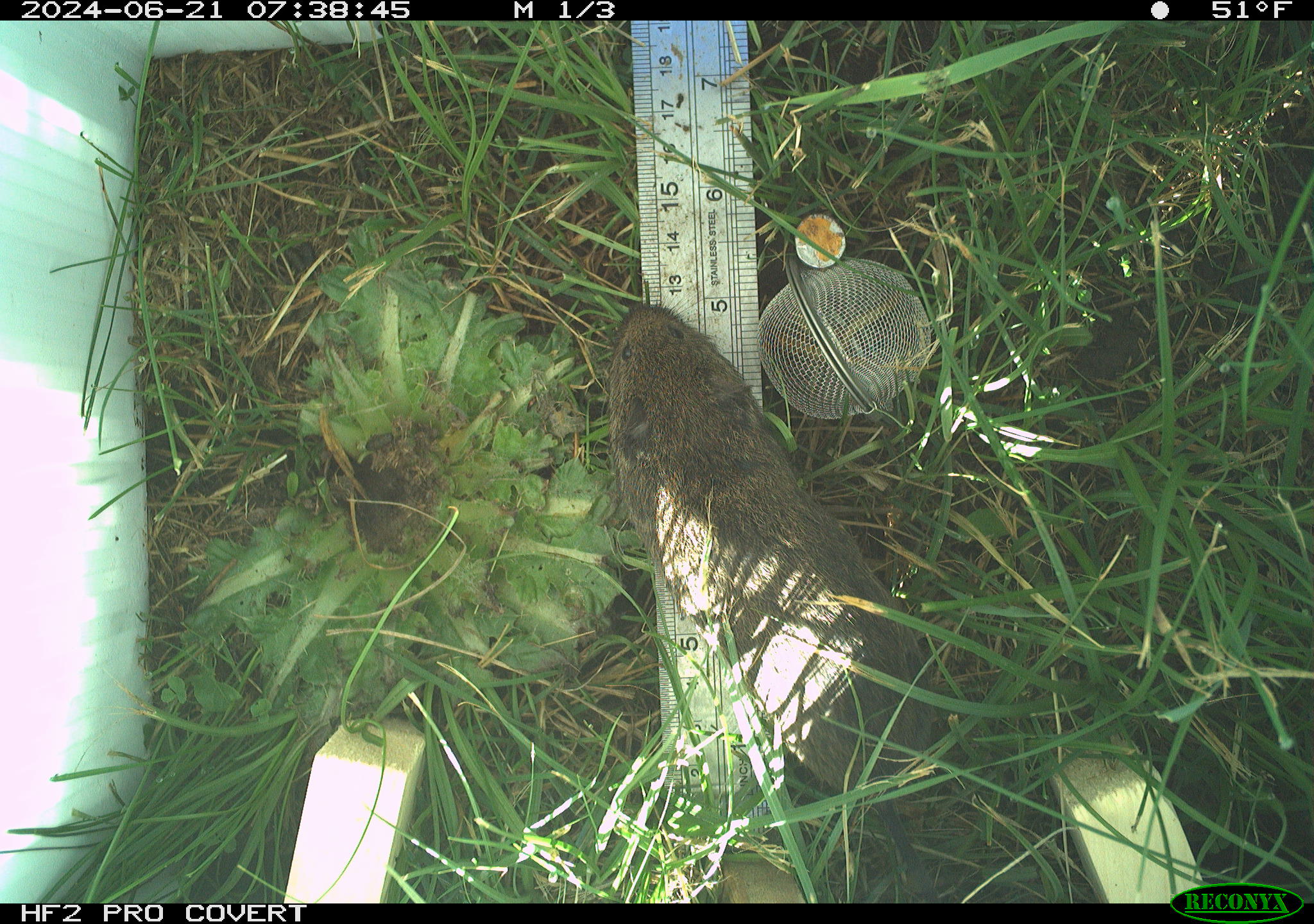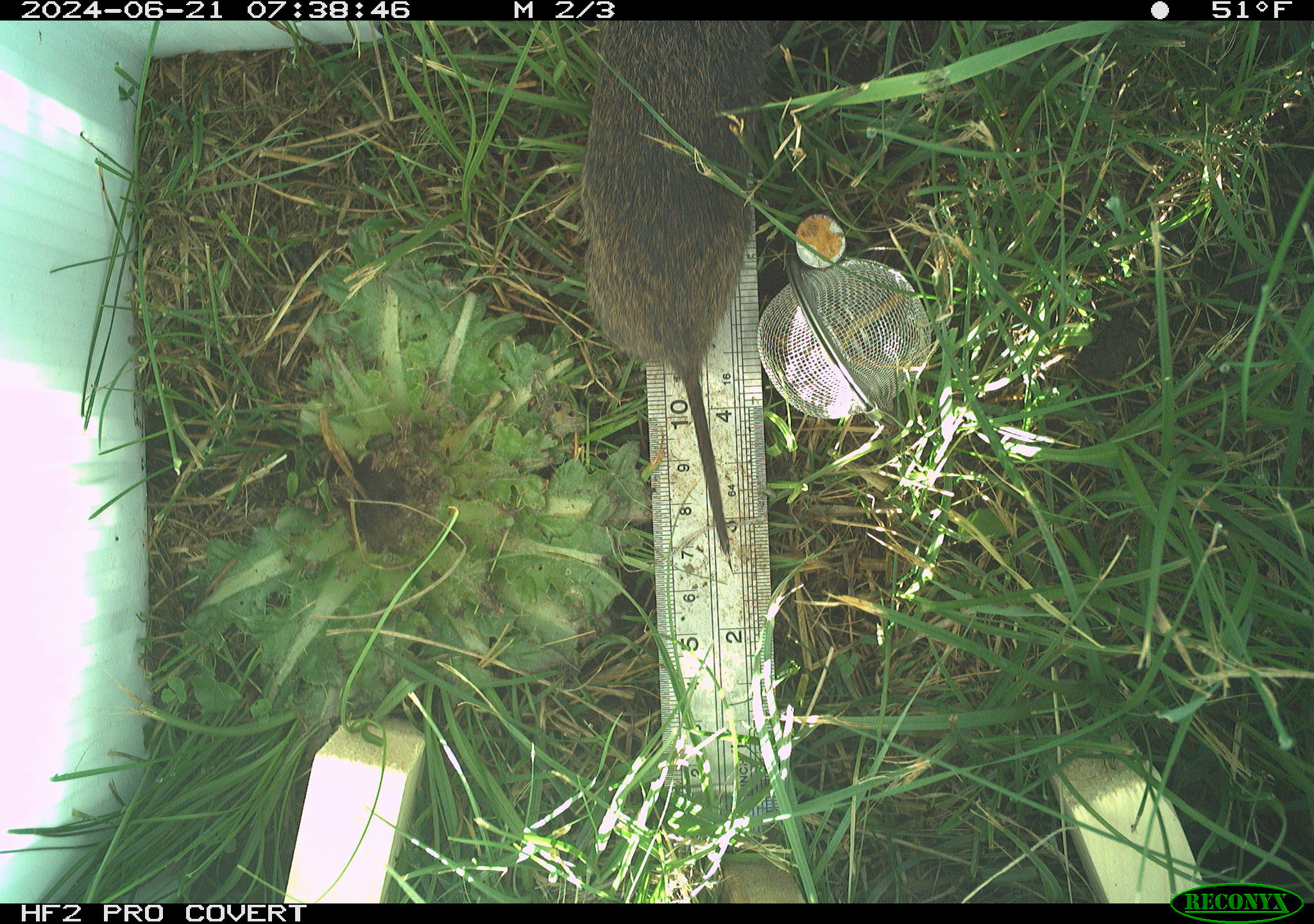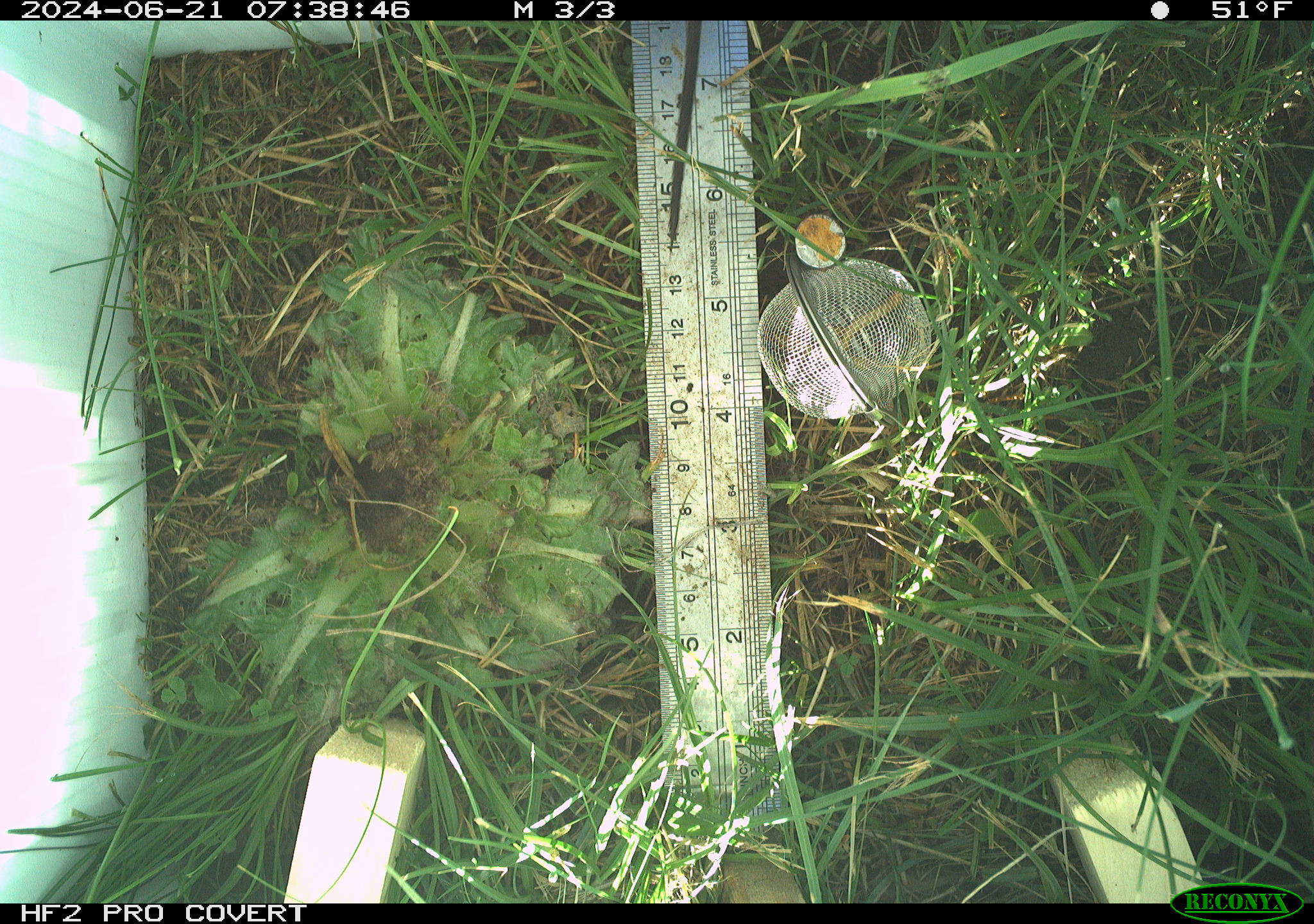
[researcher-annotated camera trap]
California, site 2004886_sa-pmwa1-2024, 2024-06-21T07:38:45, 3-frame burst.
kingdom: Animalia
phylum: Chordata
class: Mammalia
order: Rodentia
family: Cricetidae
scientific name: Arvicolinae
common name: voles, lemmings, and muskrats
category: arvicolinae subfamily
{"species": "arvicolinae subfamily (voles, lemmings, and muskrats) (Arvicolinae)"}